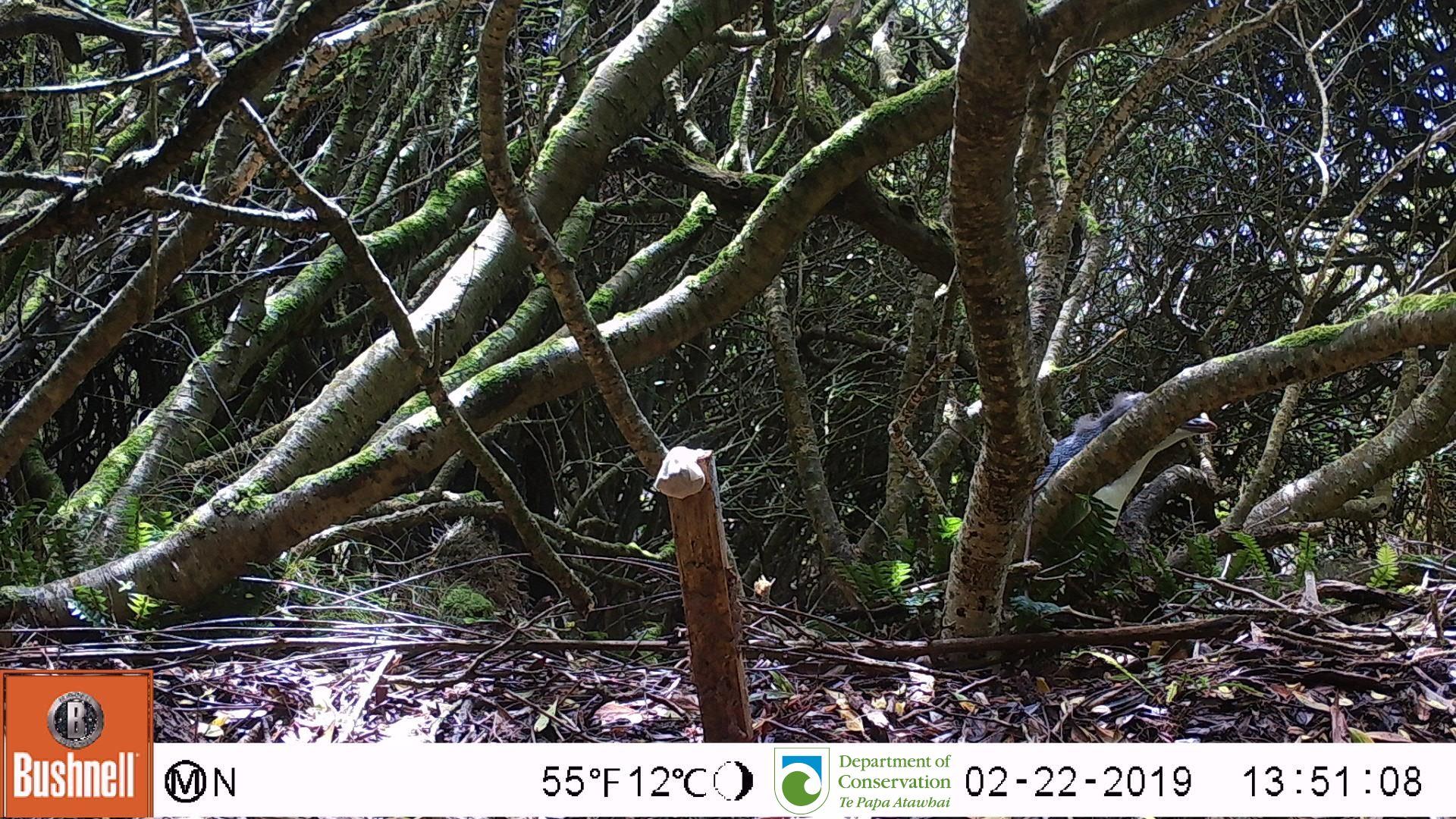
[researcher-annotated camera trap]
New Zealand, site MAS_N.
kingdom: Animalia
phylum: Chordata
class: Aves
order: Sphenisciformes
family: Spheniscidae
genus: Megadyptes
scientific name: Megadyptes antipodes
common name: yellow-eyed penguin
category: yellow eyed penguin